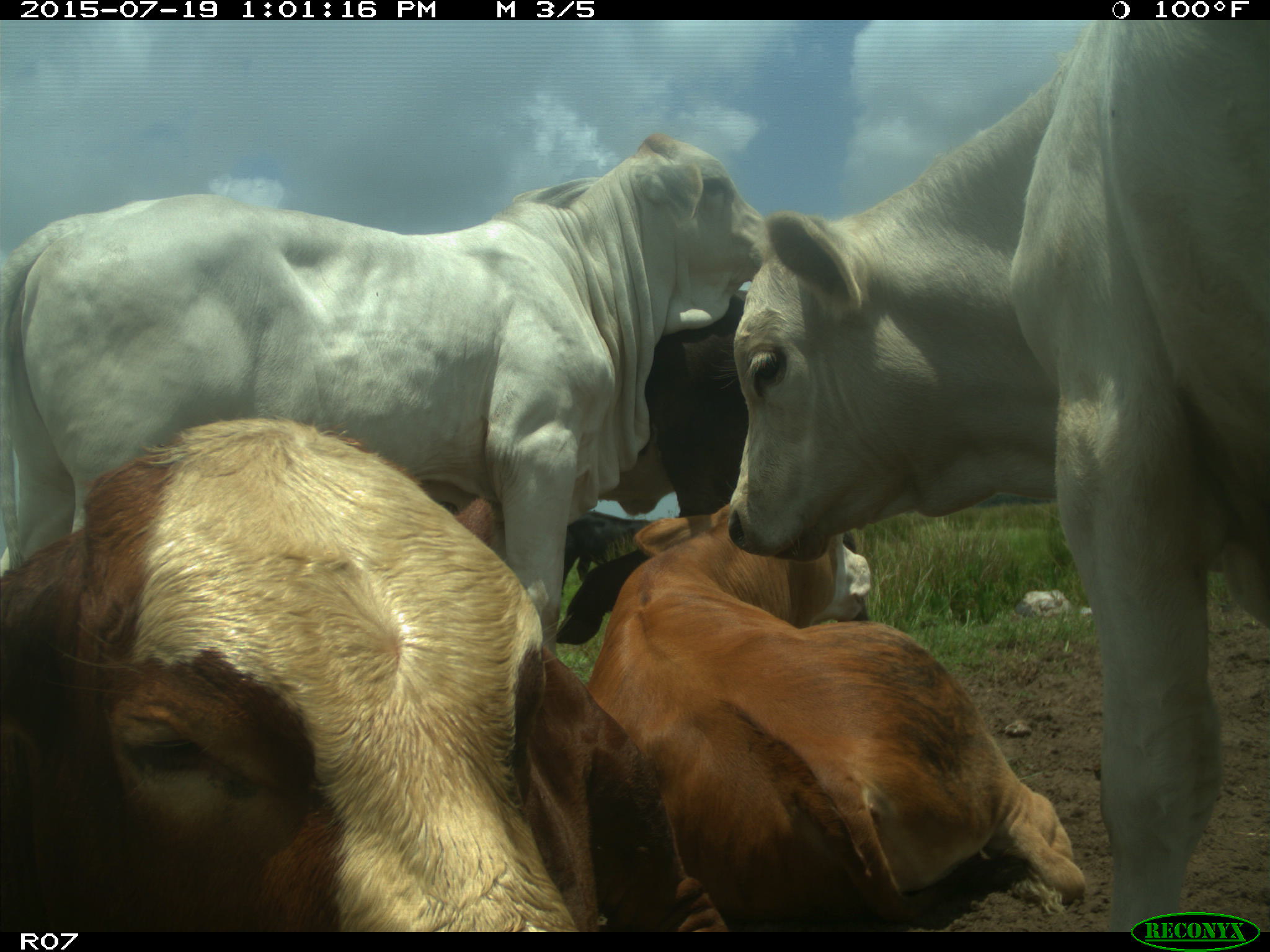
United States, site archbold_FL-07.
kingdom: Animalia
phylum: Chordata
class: Mammalia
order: Artiodactyla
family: Bovidae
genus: Bos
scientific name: Bos taurus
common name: domestic cow